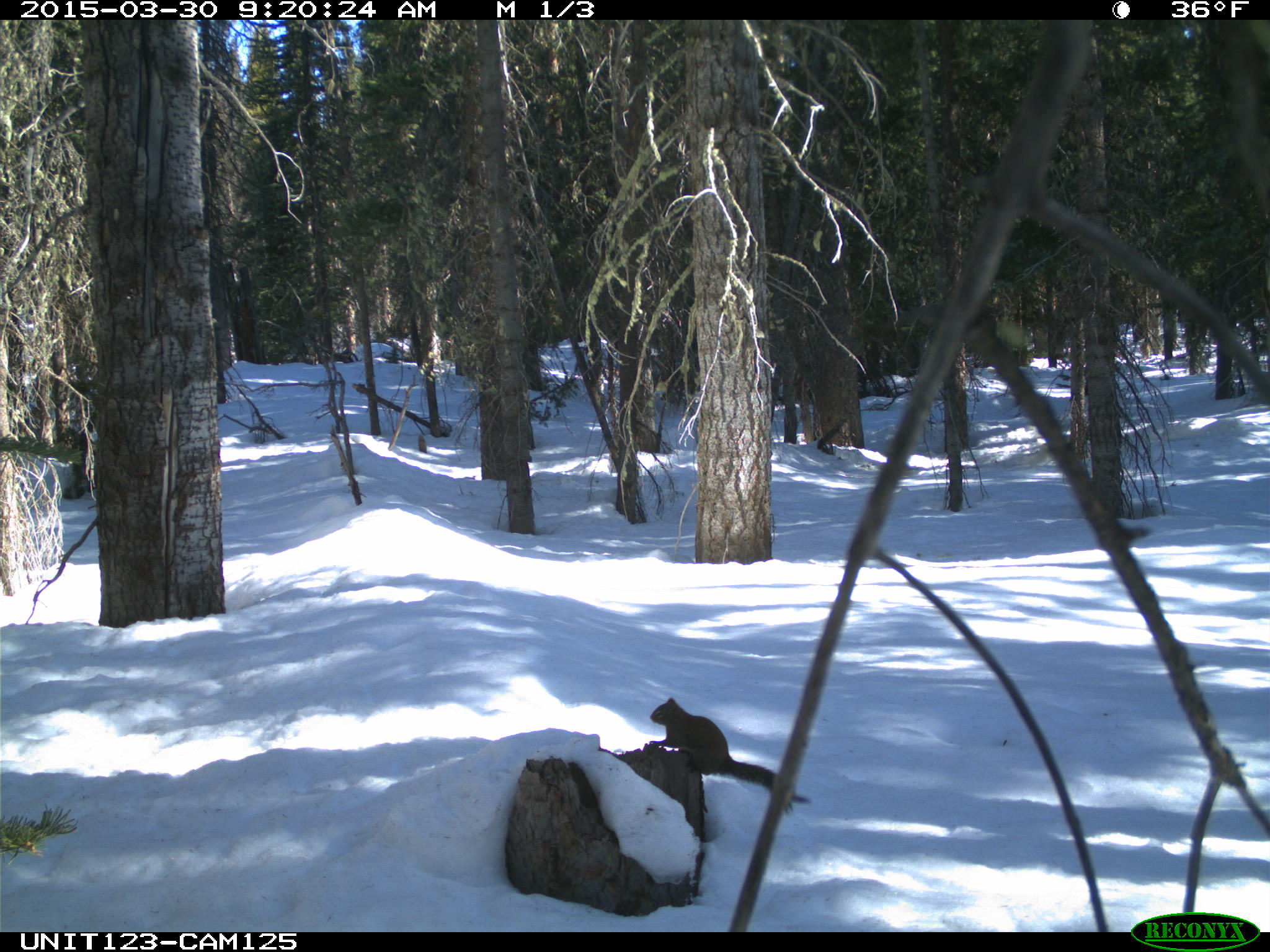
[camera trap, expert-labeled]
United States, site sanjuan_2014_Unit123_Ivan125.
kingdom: Animalia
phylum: Chordata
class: Mammalia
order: Rodentia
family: Sciuridae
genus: Tamiasciurus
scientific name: Tamiasciurus hudsonicus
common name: american red squirrel